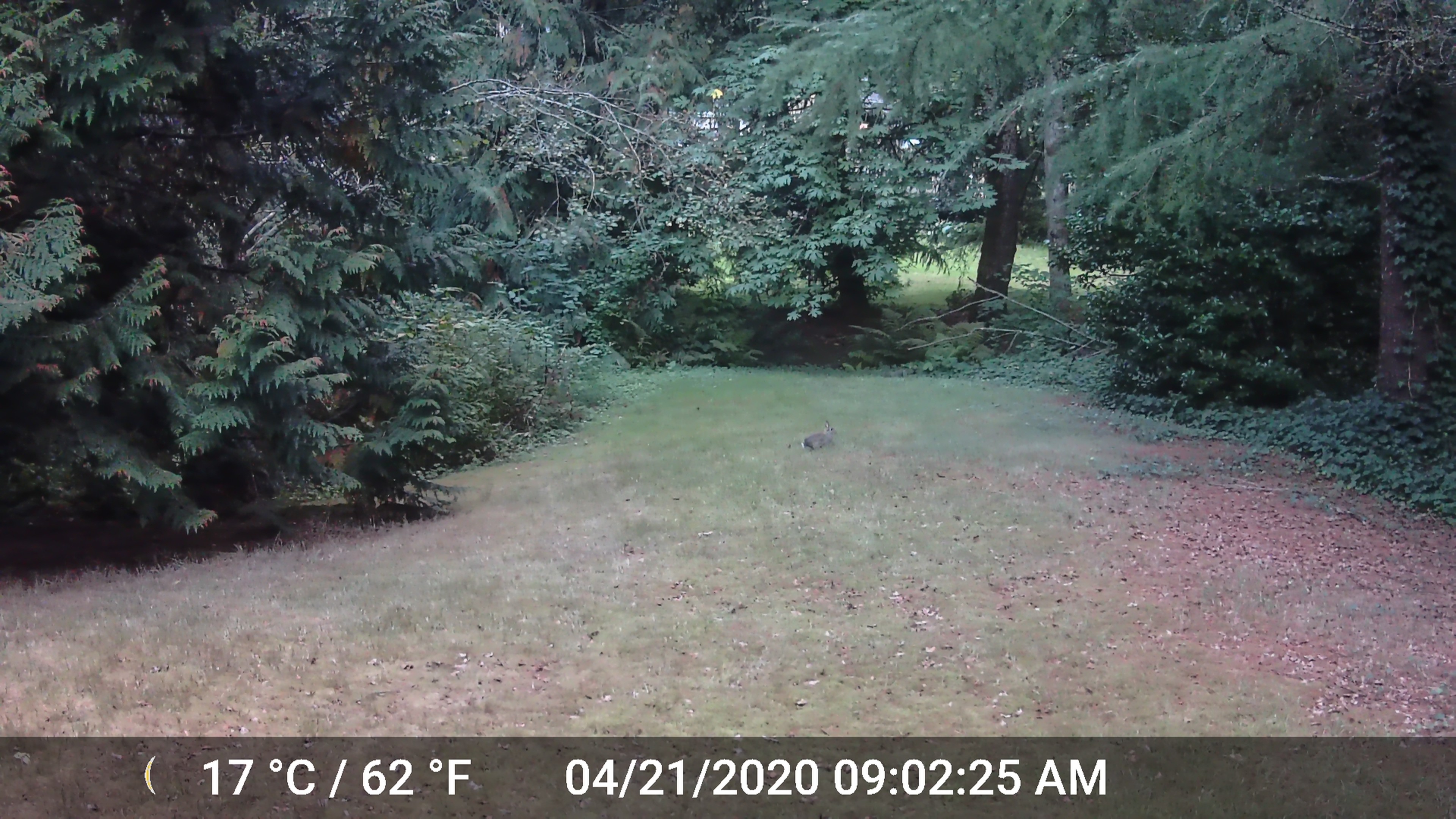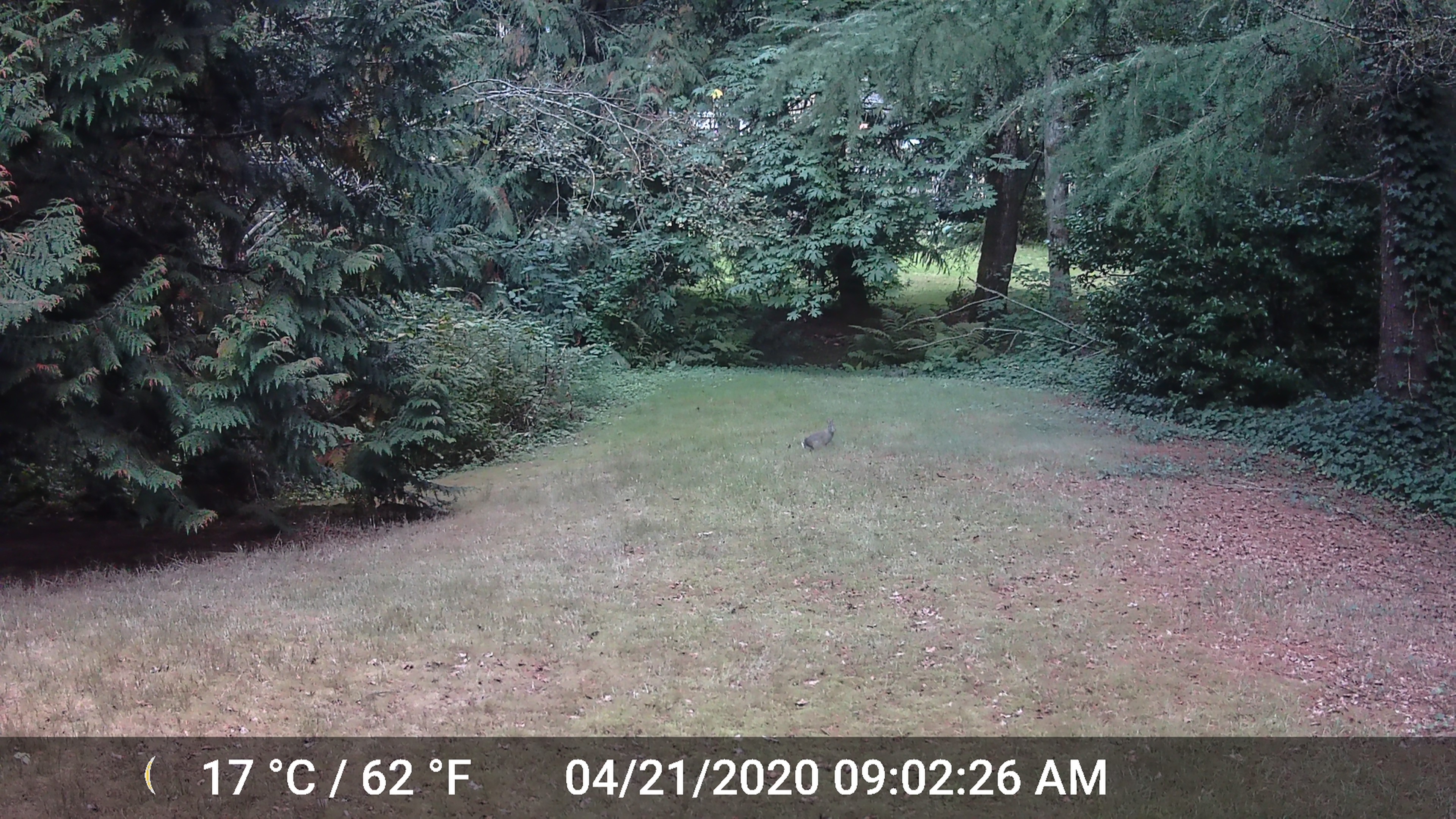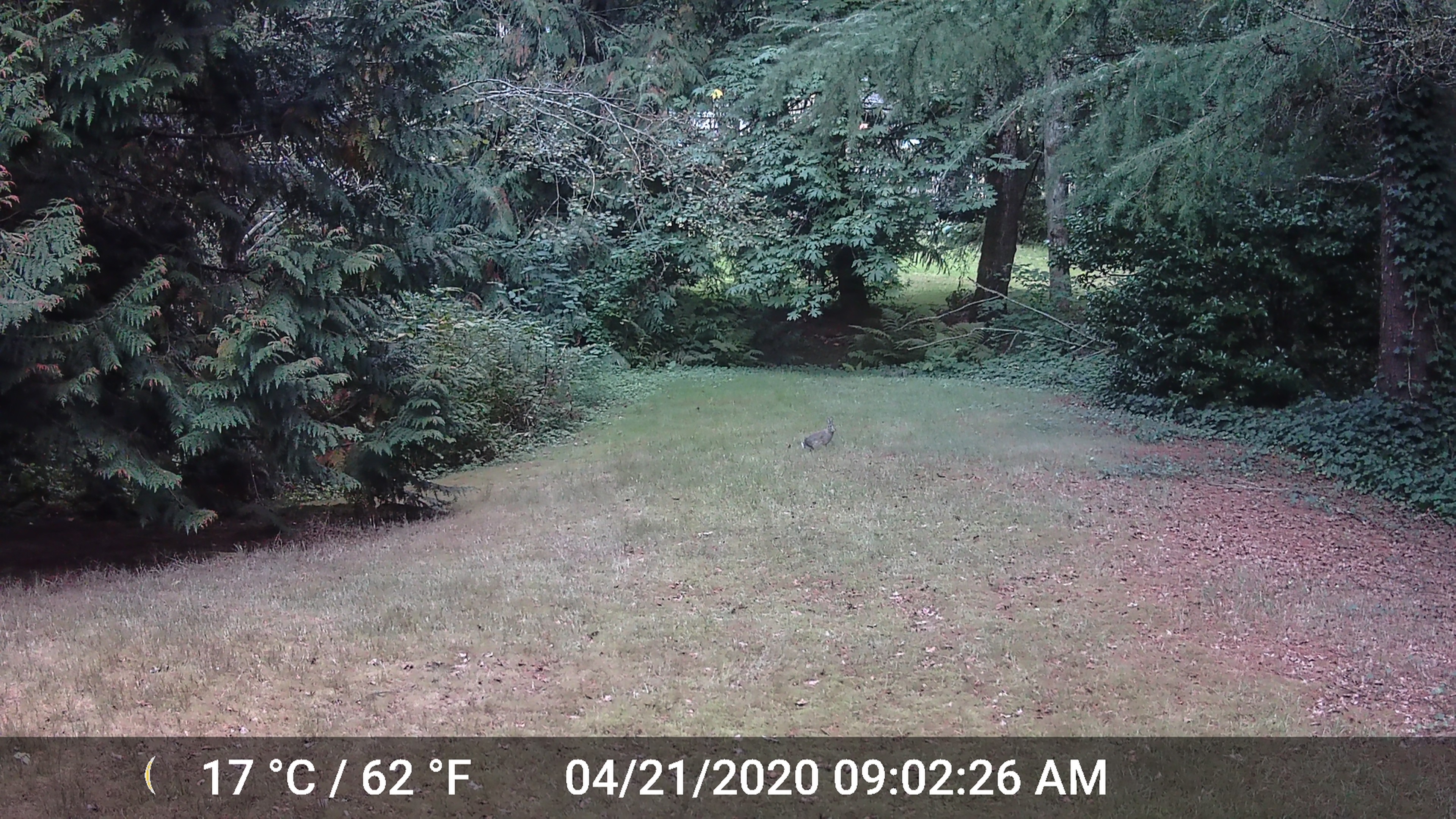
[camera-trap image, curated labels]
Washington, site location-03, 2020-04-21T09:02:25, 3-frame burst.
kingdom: Animalia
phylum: Chordata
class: Mammalia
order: Rodentia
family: Sciuridae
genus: Sciurus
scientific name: Sciurus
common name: squirrel